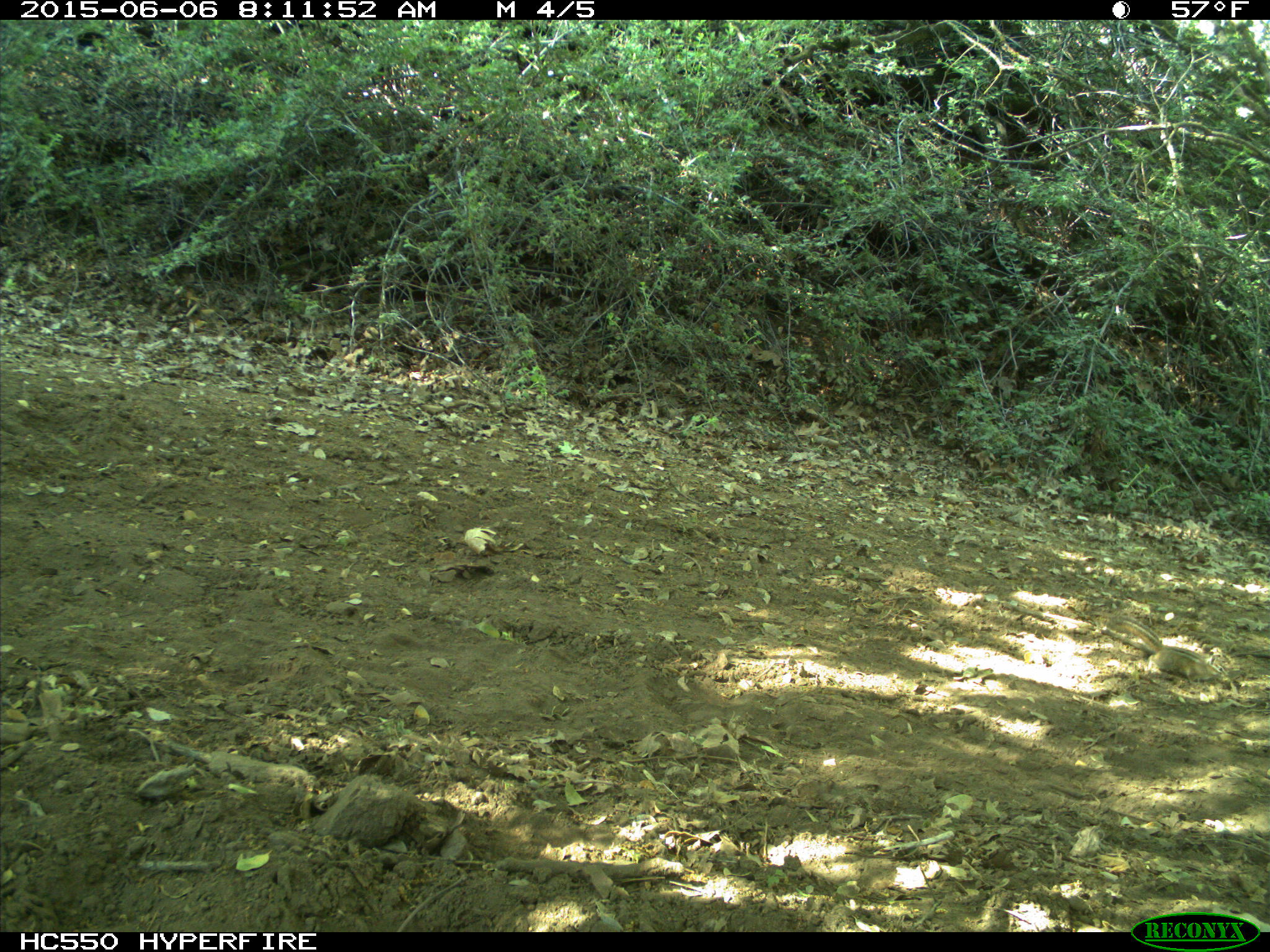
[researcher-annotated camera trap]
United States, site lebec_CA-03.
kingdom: Animalia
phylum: Chordata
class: Mammalia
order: Rodentia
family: Sciuridae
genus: Tamias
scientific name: Tamias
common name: chipmunk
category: unidentified chipmunk